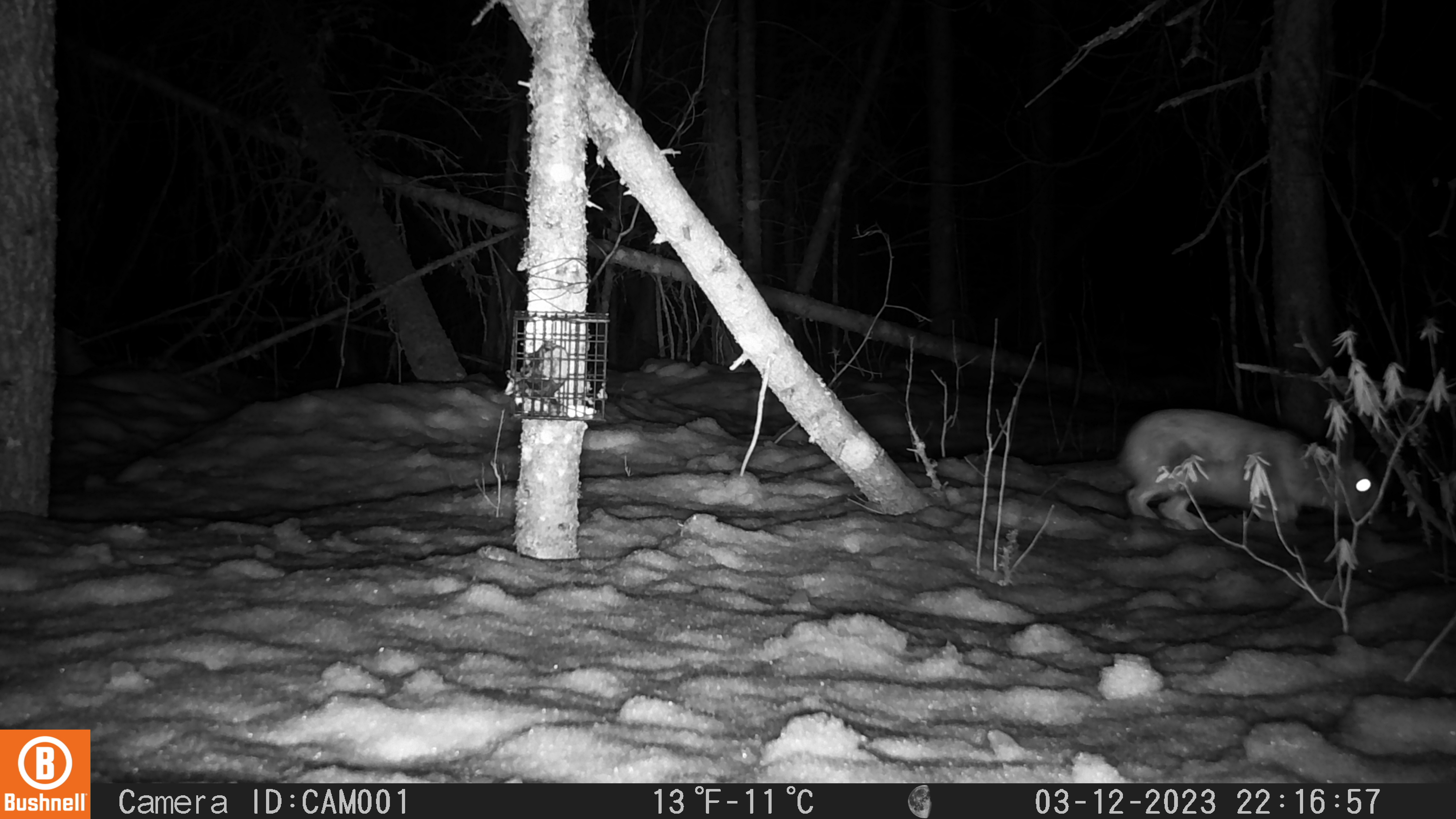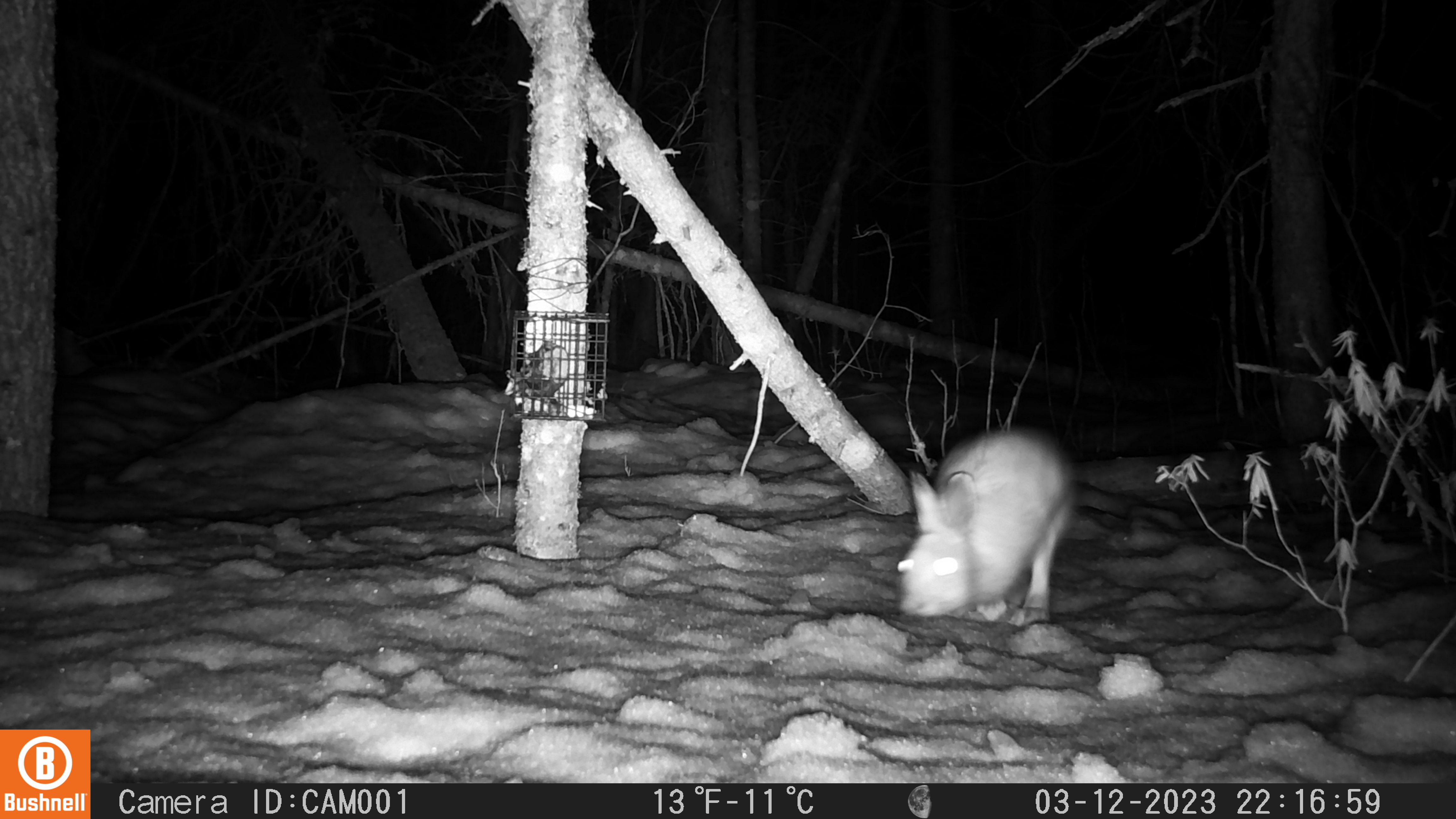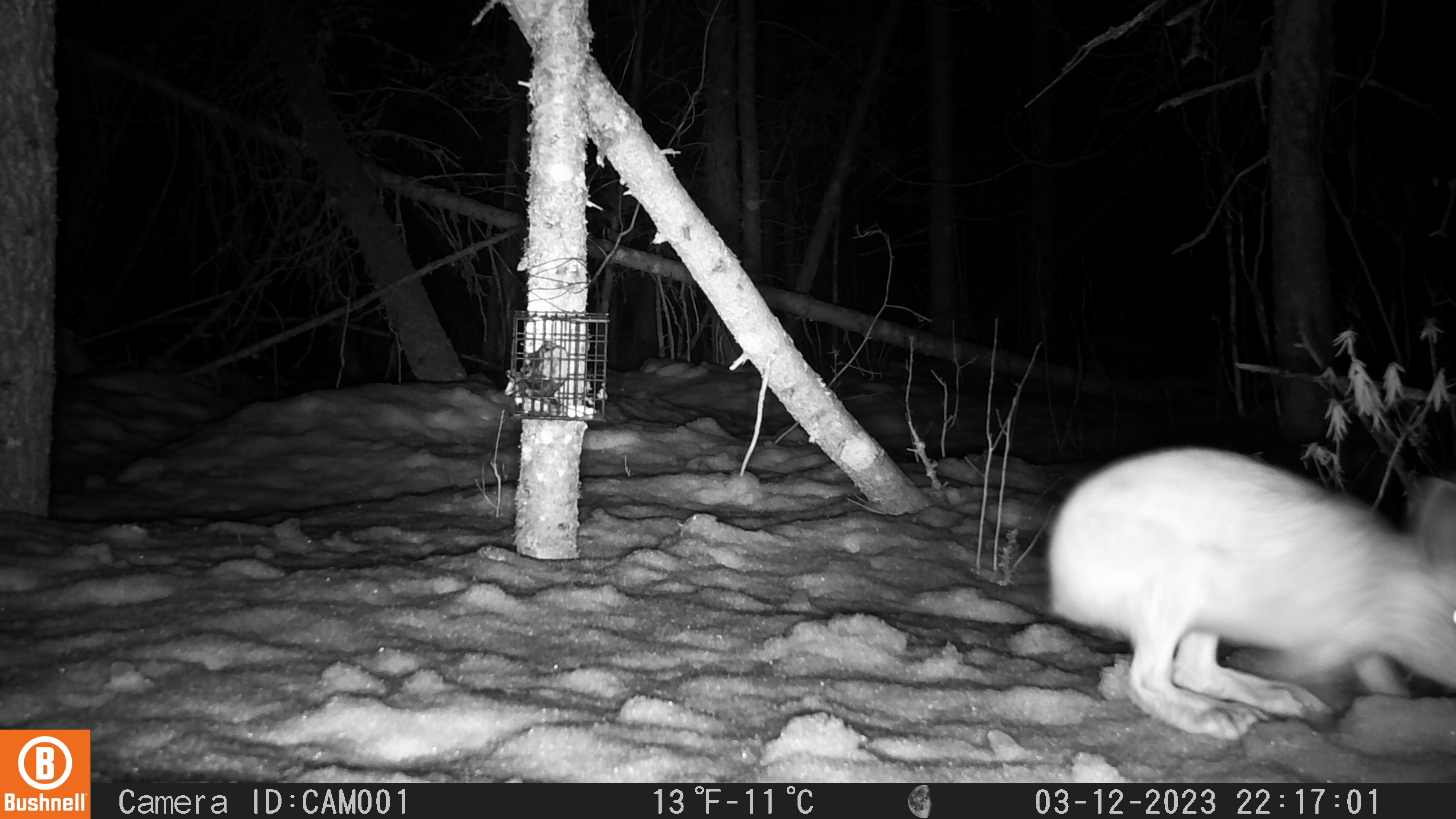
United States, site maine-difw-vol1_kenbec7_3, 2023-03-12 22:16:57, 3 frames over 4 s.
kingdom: Animalia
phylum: Chordata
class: Mammalia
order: Lagomorpha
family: Leporidae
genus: Lepus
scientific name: Lepus americanus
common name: snowshoe hare